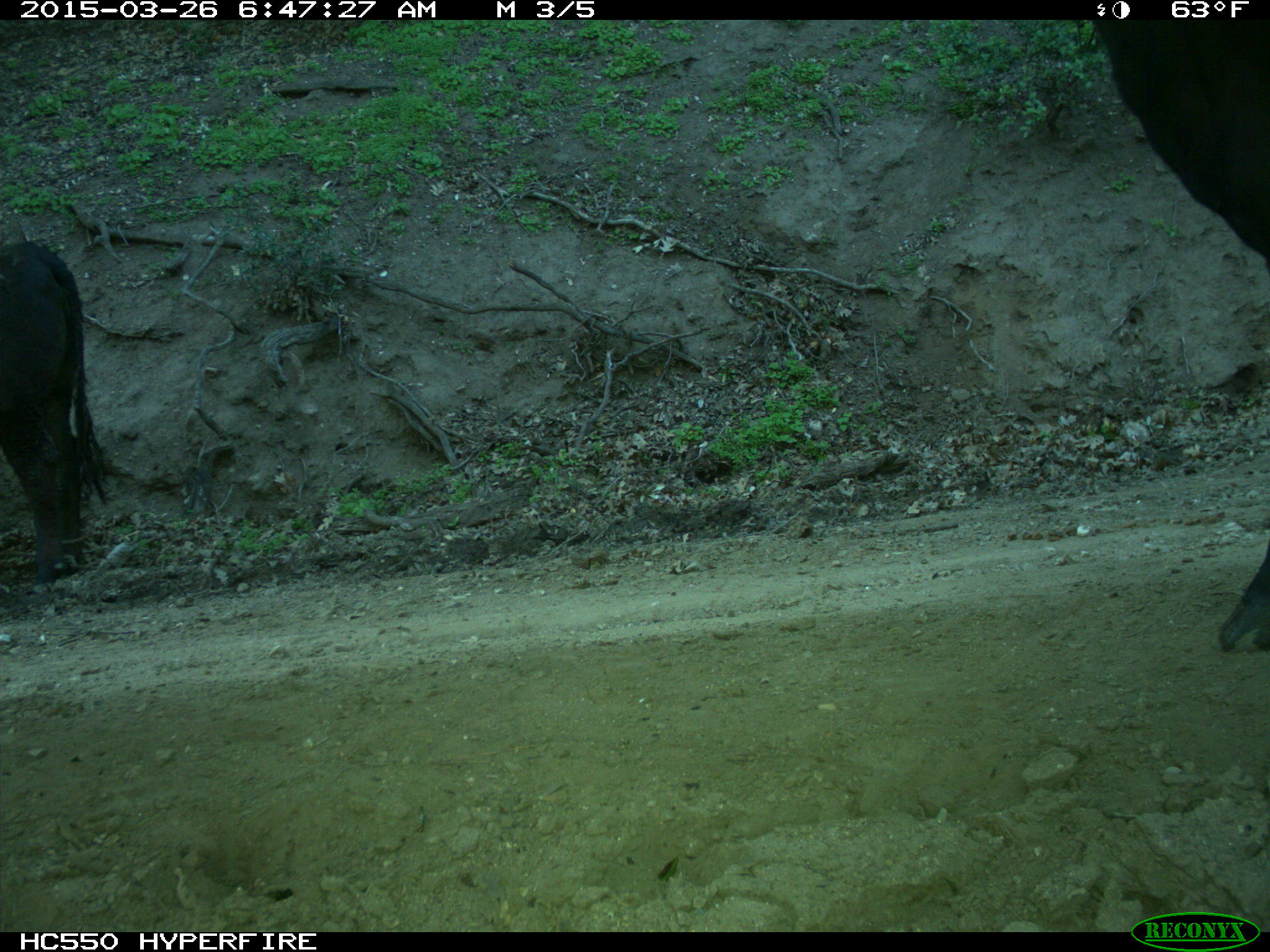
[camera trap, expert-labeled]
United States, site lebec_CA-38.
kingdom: Animalia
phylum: Chordata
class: Mammalia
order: Artiodactyla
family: Bovidae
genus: Bos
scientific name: Bos taurus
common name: domestic cow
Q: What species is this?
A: Bos taurus (domestic cow).